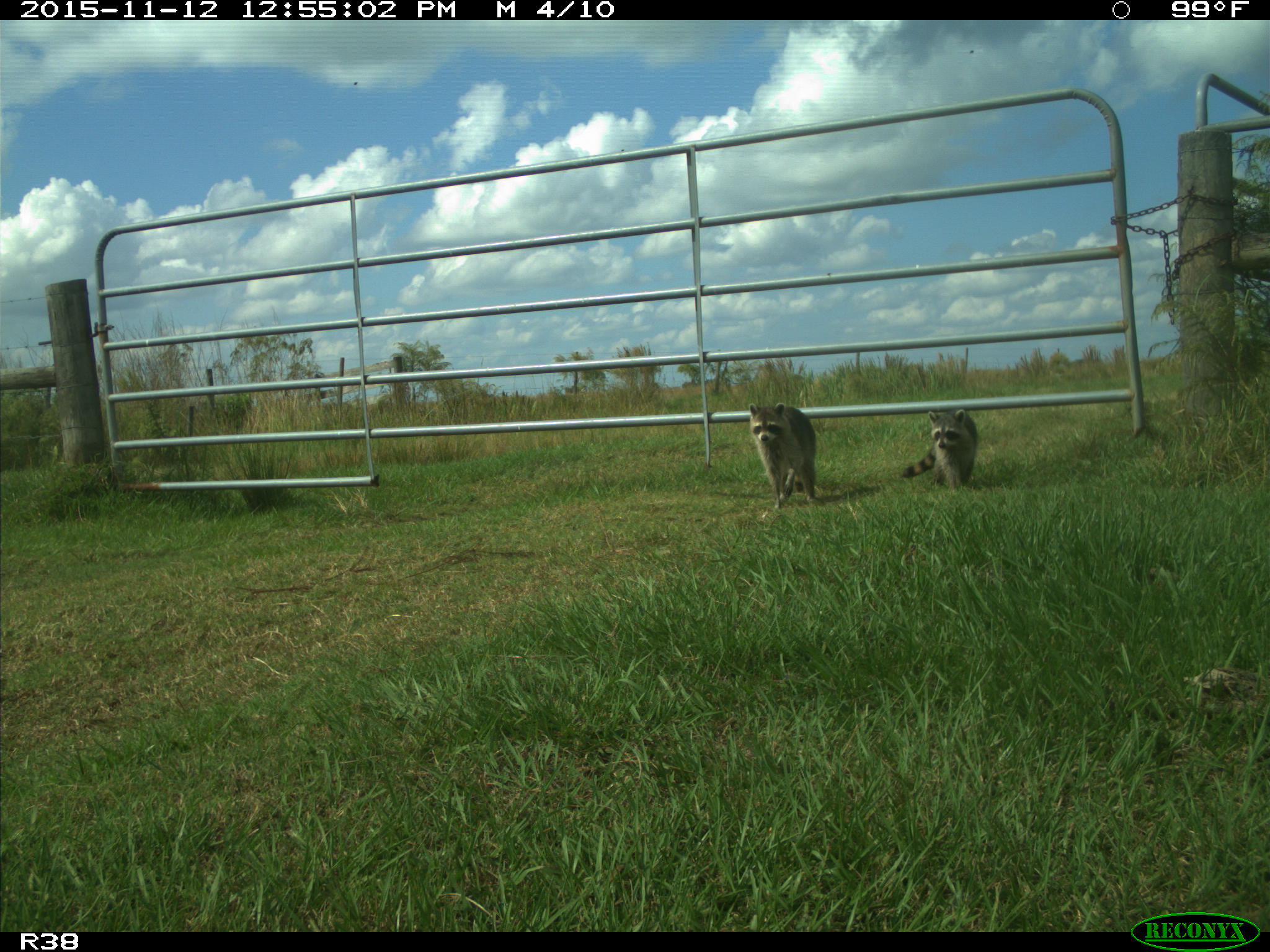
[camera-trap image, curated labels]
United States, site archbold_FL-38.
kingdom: Animalia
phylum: Chordata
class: Mammalia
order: Carnivora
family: Procyonidae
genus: Procyon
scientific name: Procyon lotor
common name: common raccoon